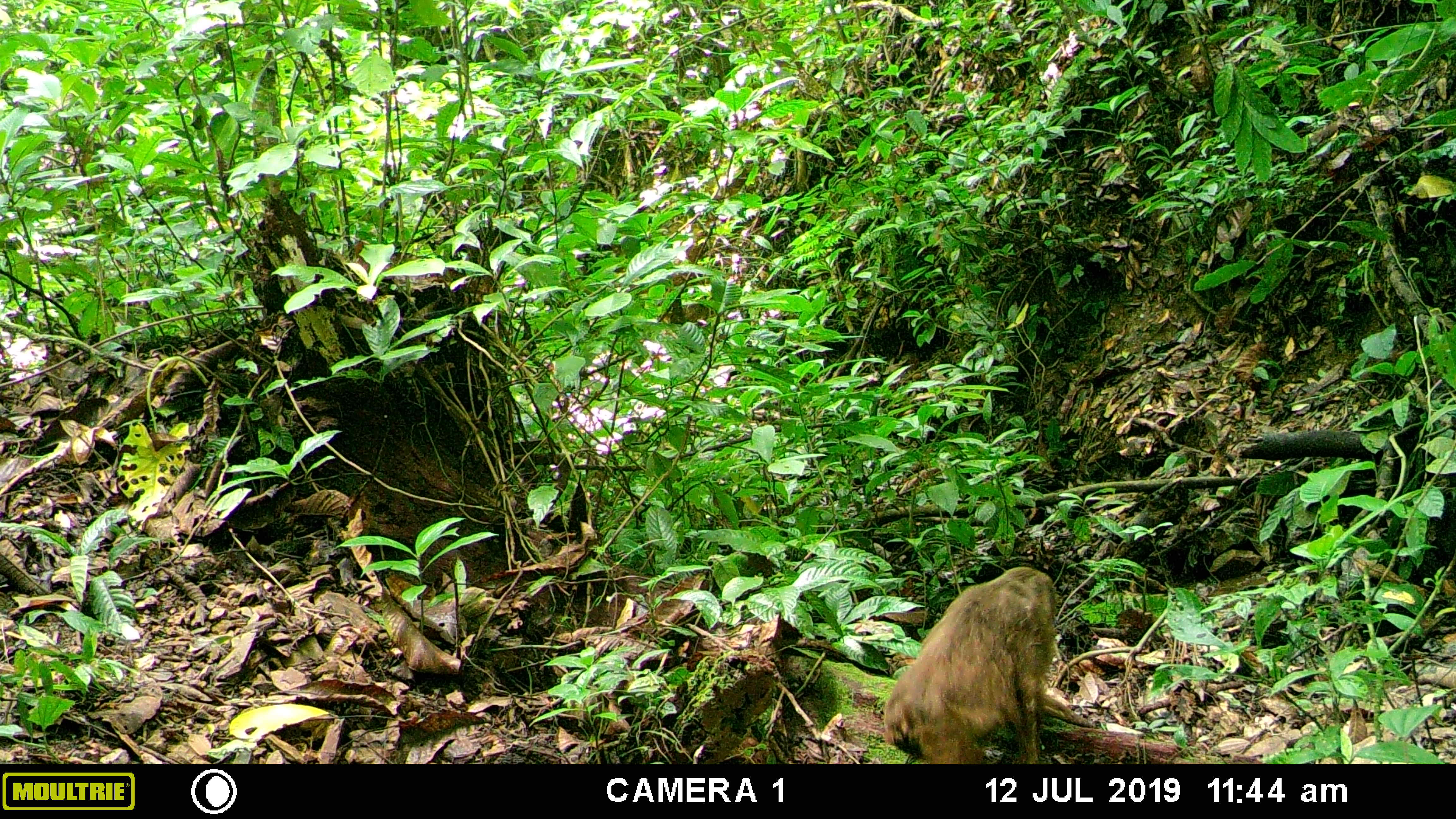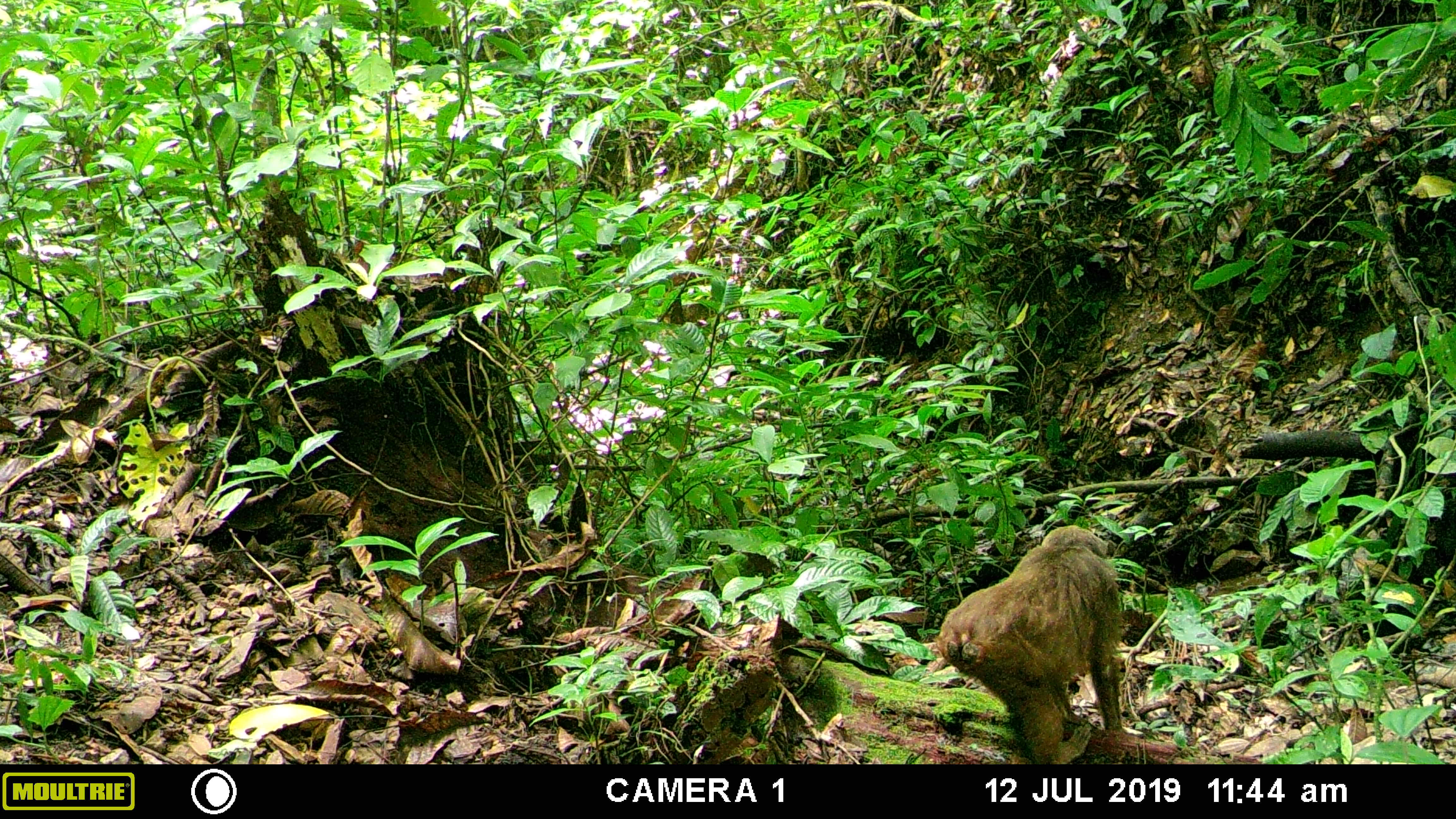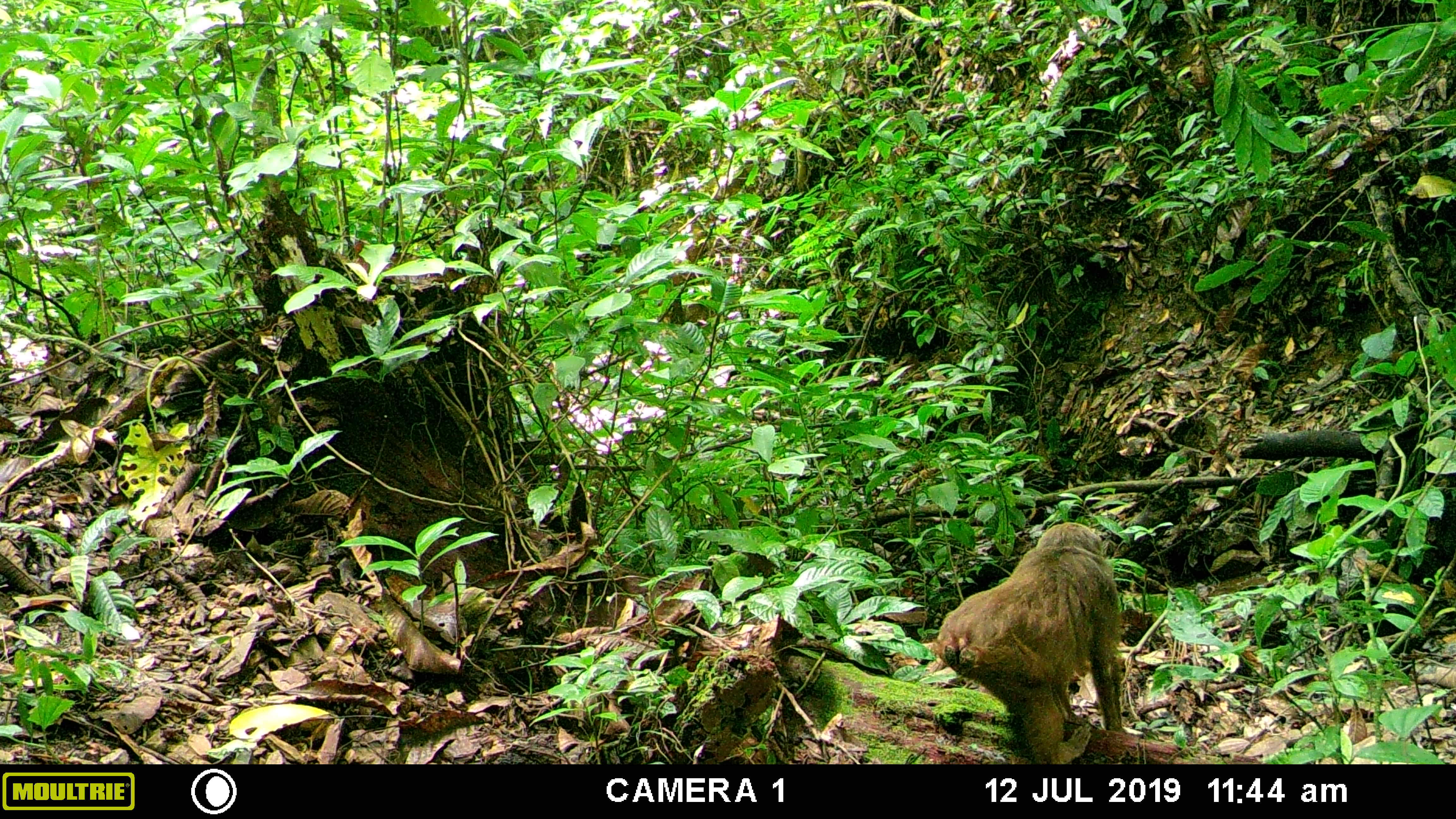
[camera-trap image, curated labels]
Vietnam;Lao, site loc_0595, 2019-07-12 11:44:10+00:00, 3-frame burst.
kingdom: Animalia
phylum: Chordata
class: Mammalia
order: Primates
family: Cercopithecidae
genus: Macaca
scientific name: Macaca arctoides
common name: stump-tailed macaque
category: stump tailed macaque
Stump tailed macaque (stump-tailed macaque) (Macaca arctoides). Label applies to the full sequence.